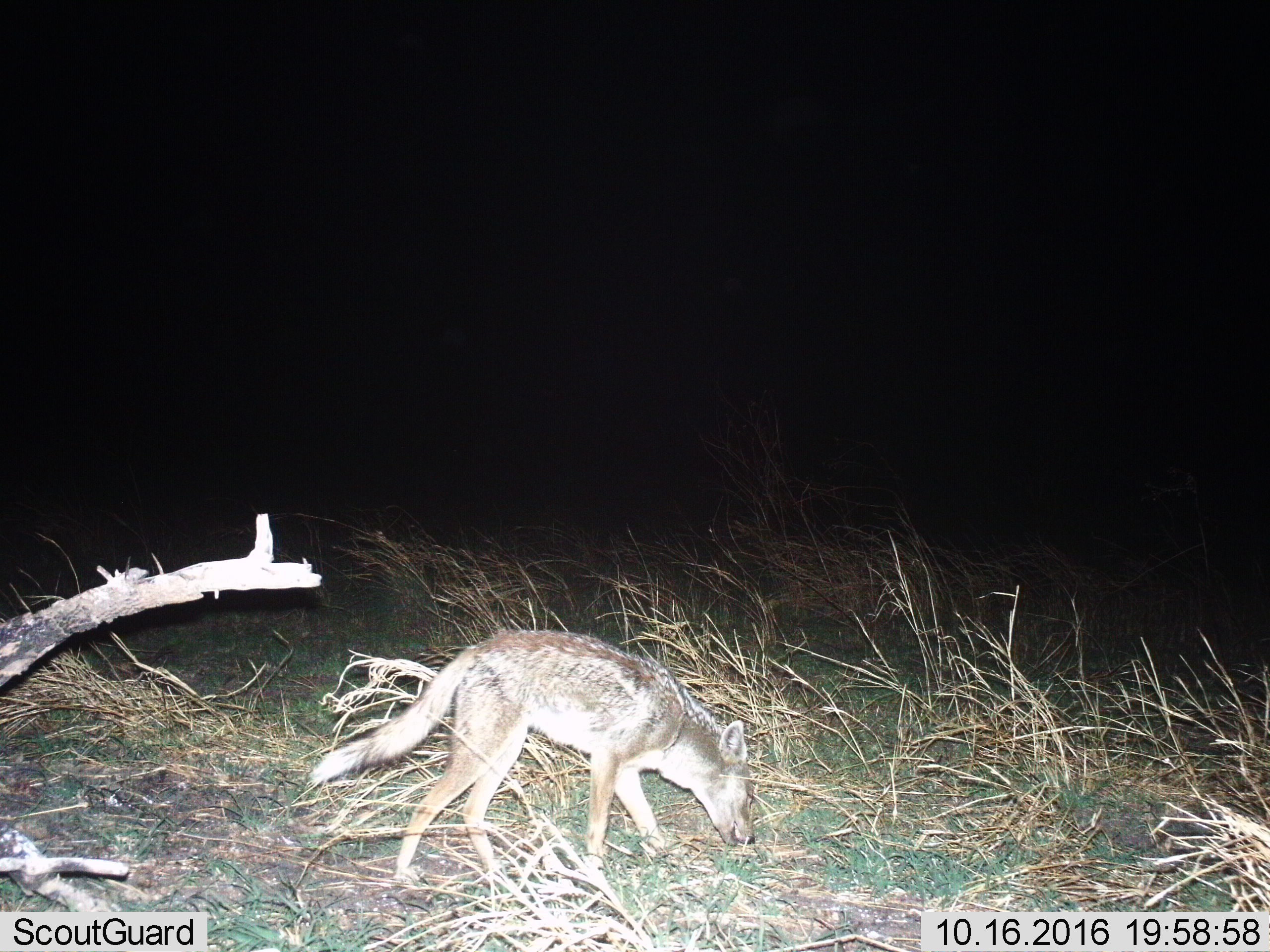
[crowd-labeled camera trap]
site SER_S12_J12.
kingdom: Animalia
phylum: Chordata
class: Mammalia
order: Carnivora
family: Canidae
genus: Lupulella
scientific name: Lupulella mesomelas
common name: black-backed jackal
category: jackalblackbacked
Jackalblackbacked (black-backed jackal) (Lupulella mesomelas), count 1. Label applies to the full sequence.